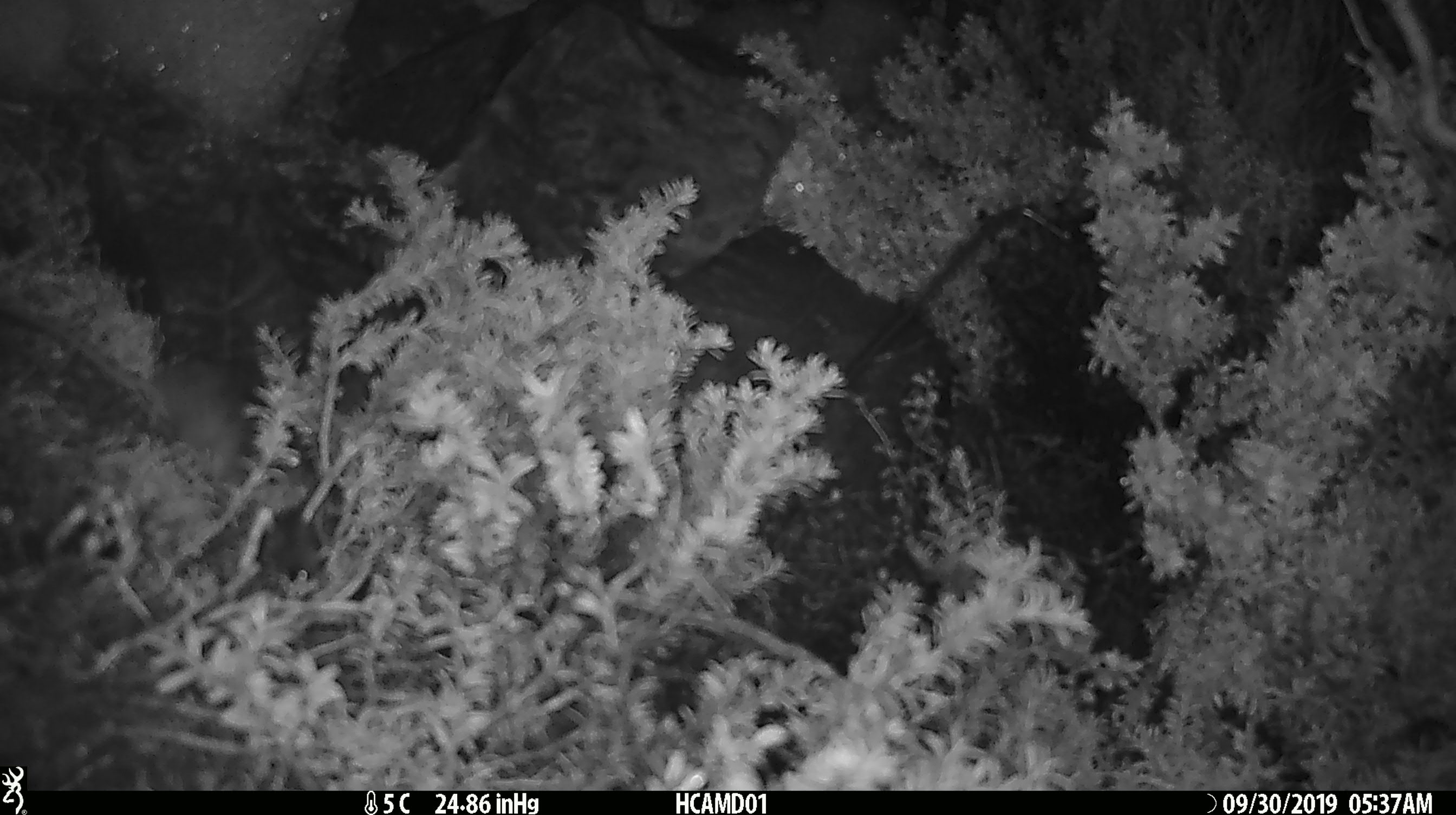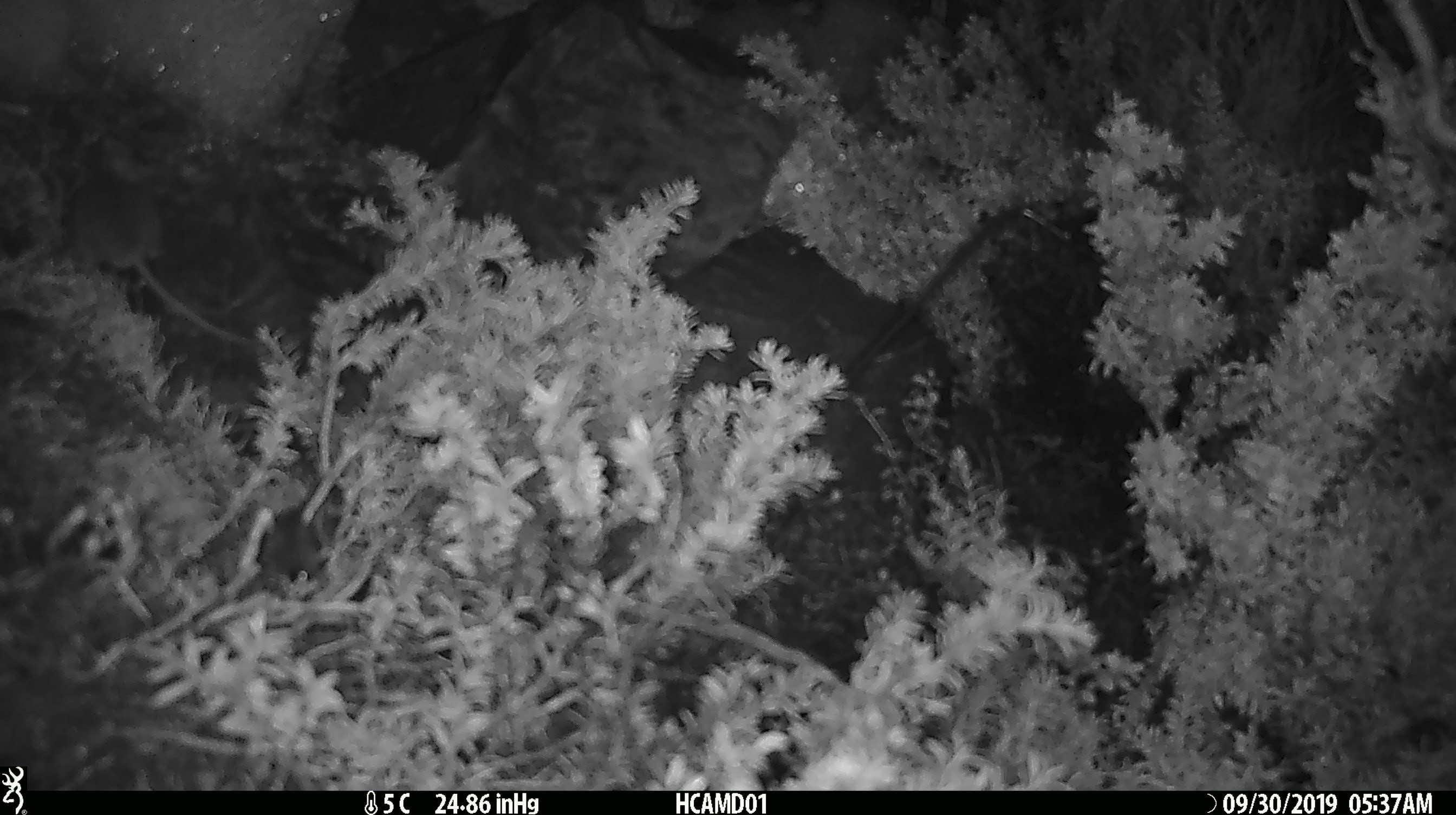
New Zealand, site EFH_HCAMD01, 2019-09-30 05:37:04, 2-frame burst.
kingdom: Animalia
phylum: Chordata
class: Mammalia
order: Rodentia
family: Muridae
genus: Mus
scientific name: Mus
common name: mouse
Mouse (Mus).